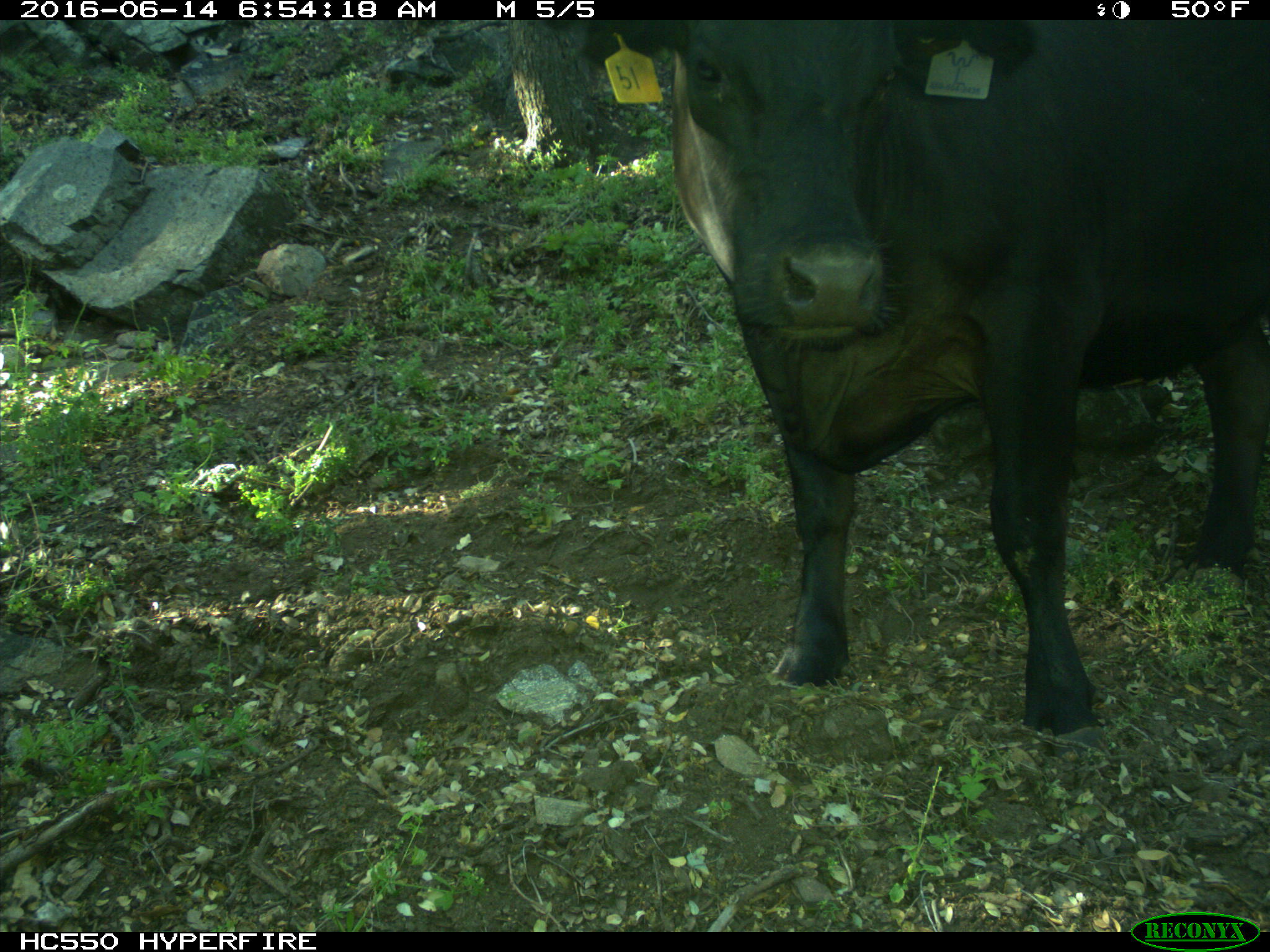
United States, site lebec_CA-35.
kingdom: Animalia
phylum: Chordata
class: Mammalia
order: Artiodactyla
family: Bovidae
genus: Bos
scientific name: Bos taurus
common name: domestic cow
Bos taurus (domestic cow).